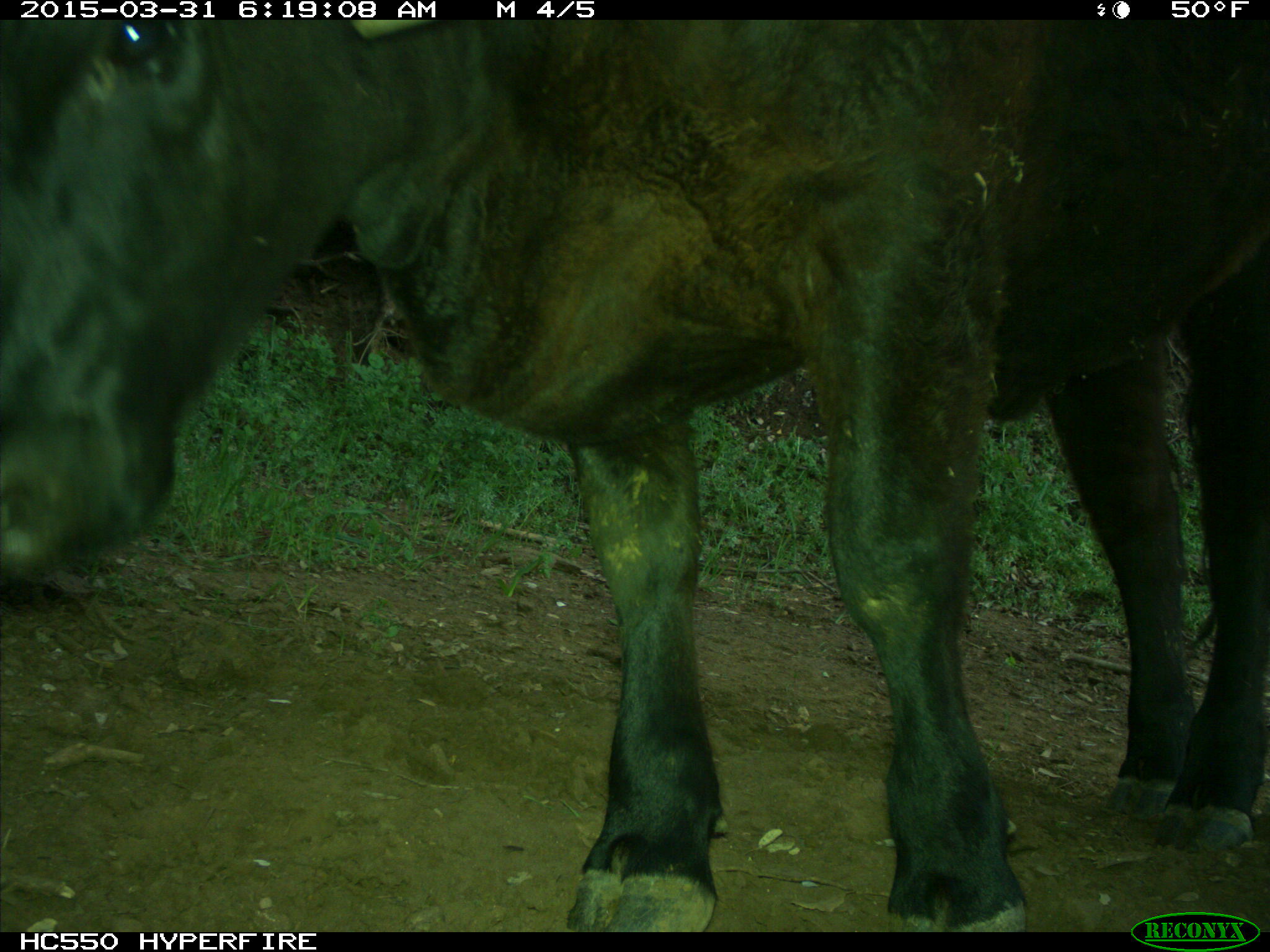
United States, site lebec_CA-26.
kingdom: Animalia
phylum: Chordata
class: Mammalia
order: Artiodactyla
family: Bovidae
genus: Bos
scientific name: Bos taurus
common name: domestic cow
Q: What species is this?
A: Bos taurus (domestic cow).